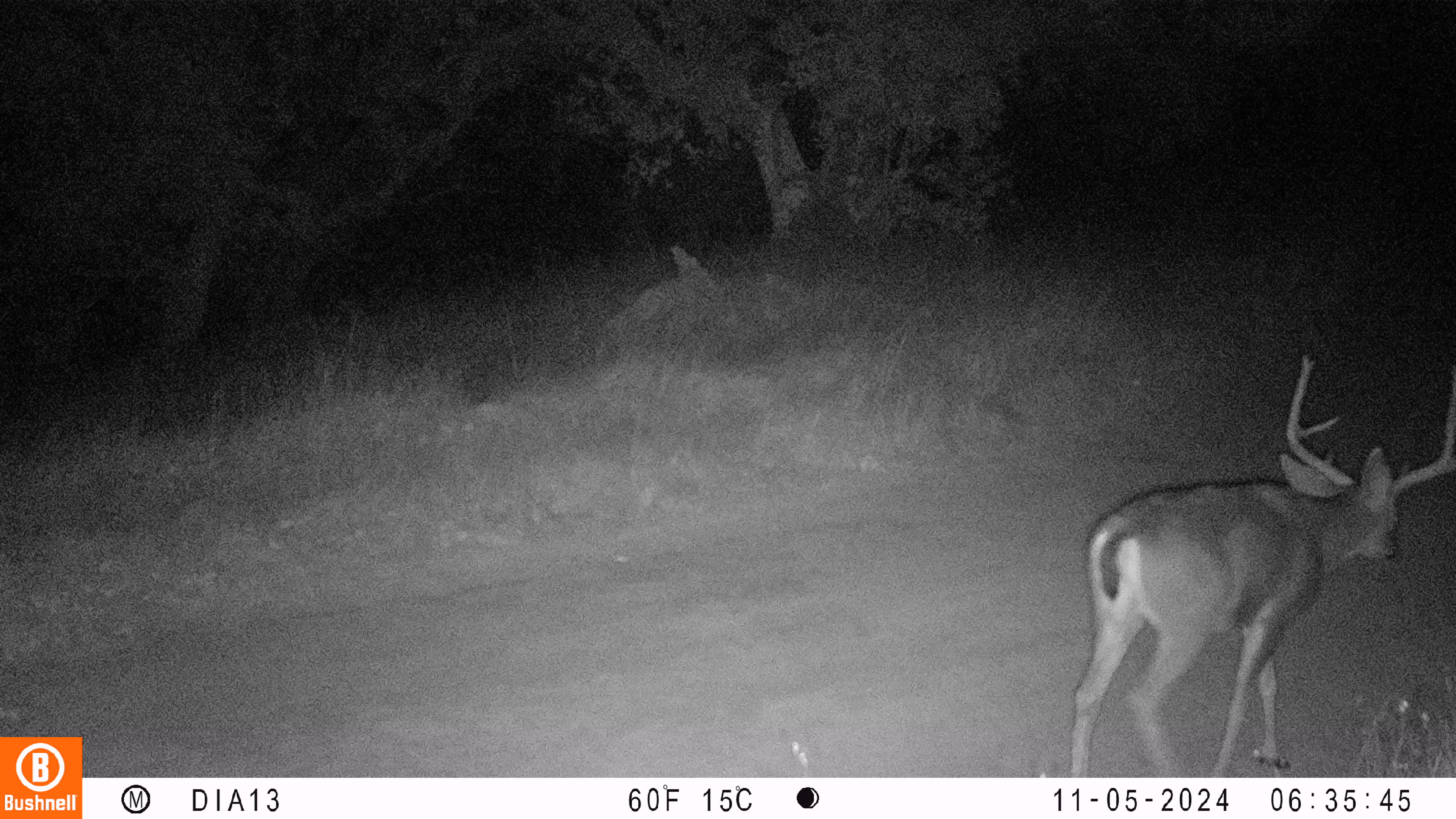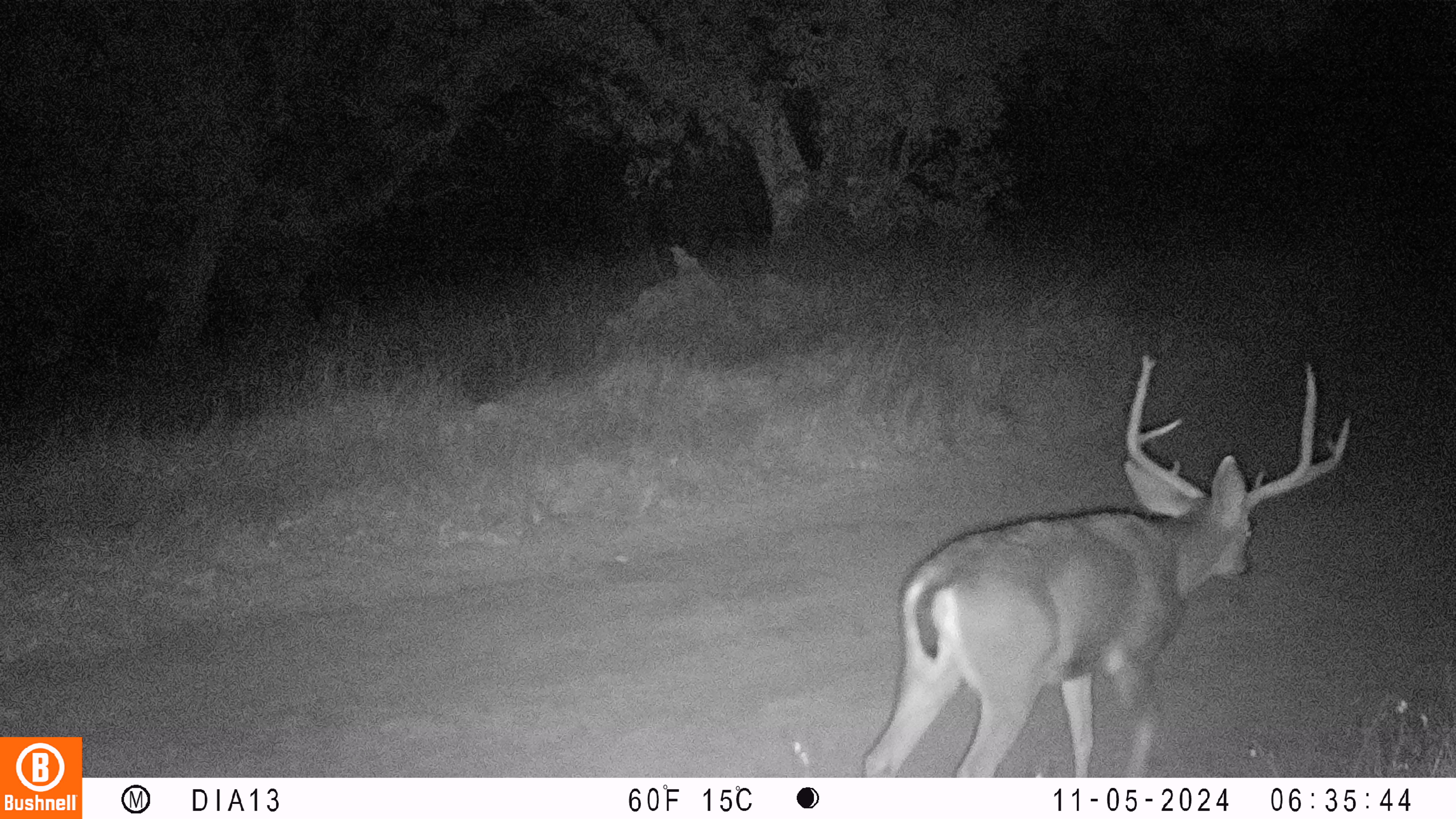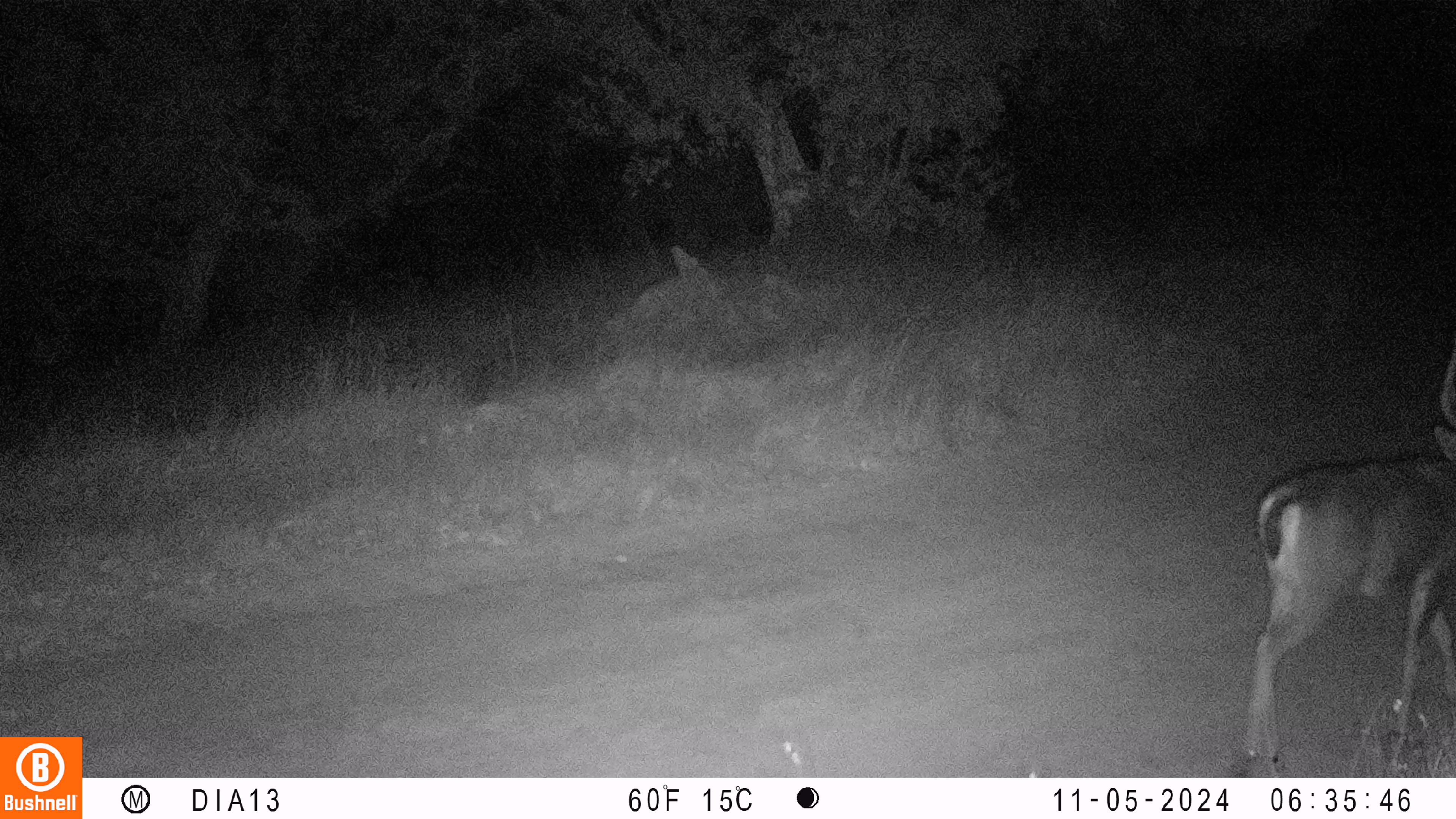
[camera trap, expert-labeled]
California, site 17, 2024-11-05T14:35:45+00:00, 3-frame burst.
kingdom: Animalia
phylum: Chordata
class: Mammalia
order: Artiodactyla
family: Cervidae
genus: Odocoileus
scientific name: Odocoileus hemionus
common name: mule deer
Mule deer (Odocoileus hemionus).